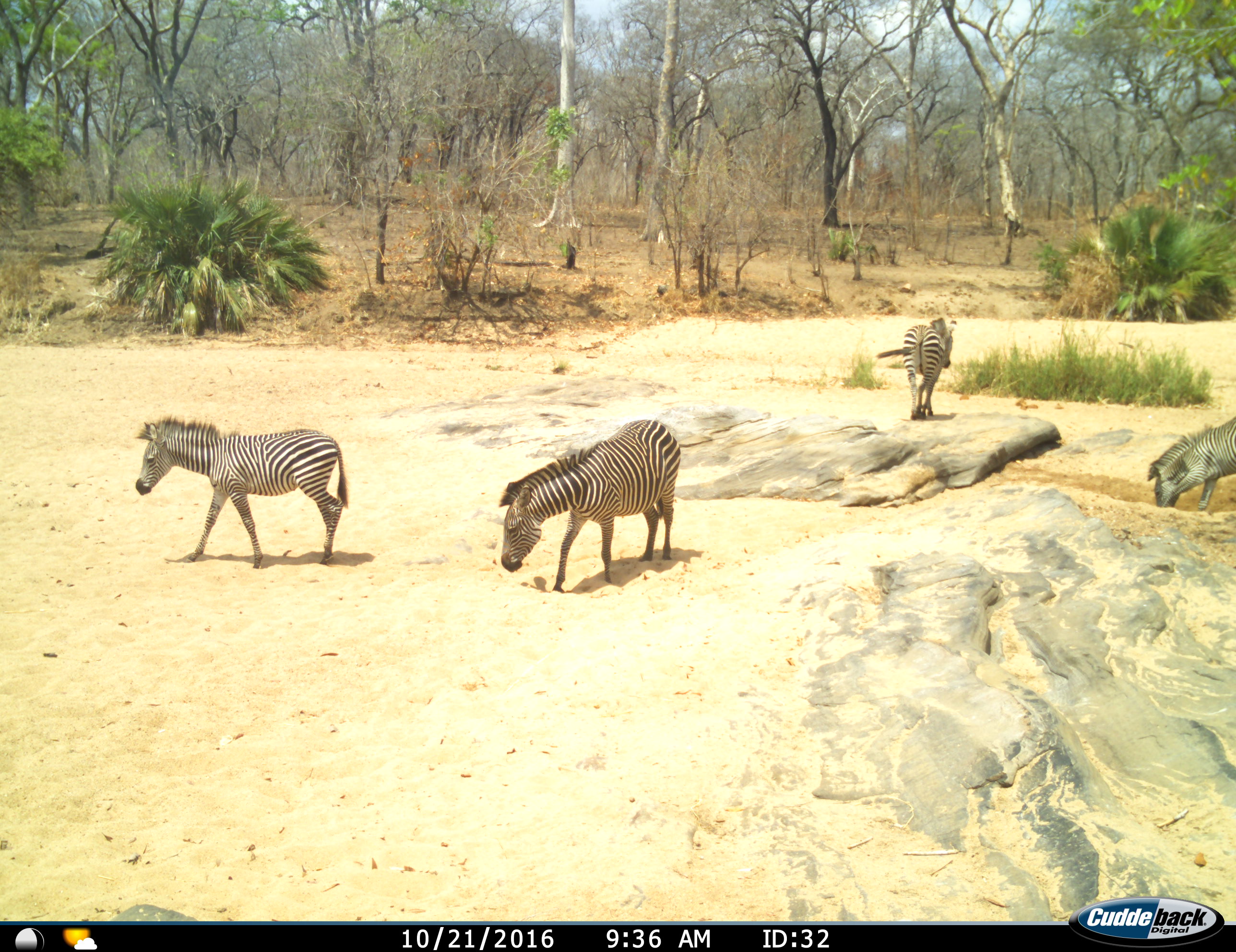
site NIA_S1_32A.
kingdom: Animalia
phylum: Chordata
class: Mammalia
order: Perissodactyla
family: Equidae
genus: Equus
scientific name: Equus quagga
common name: plains zebra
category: zebraplains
Zebraplains (plains zebra) (Equus quagga), count 4. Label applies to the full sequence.